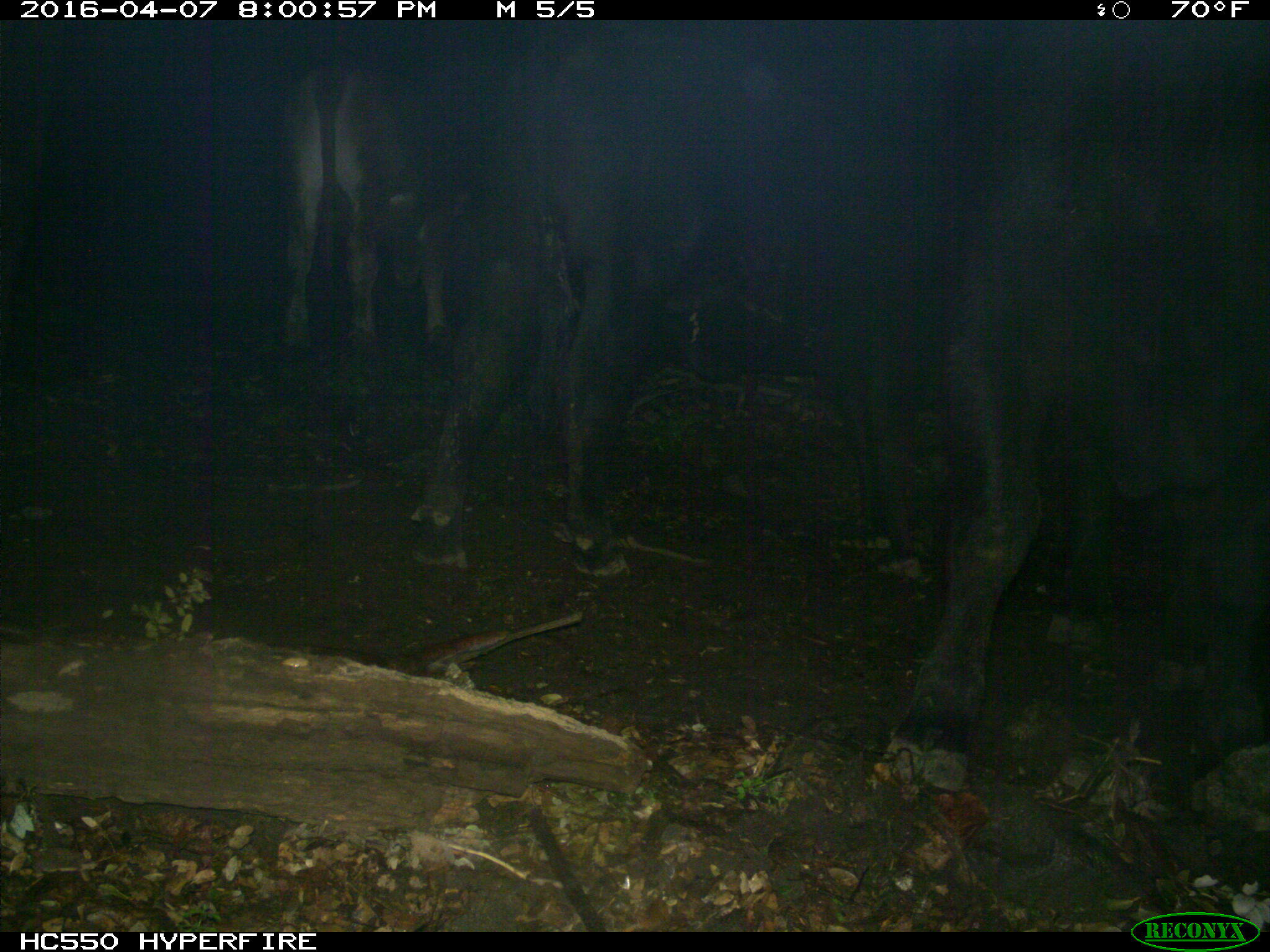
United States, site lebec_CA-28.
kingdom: Animalia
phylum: Chordata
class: Mammalia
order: Artiodactyla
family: Bovidae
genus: Bos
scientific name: Bos taurus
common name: domestic cow